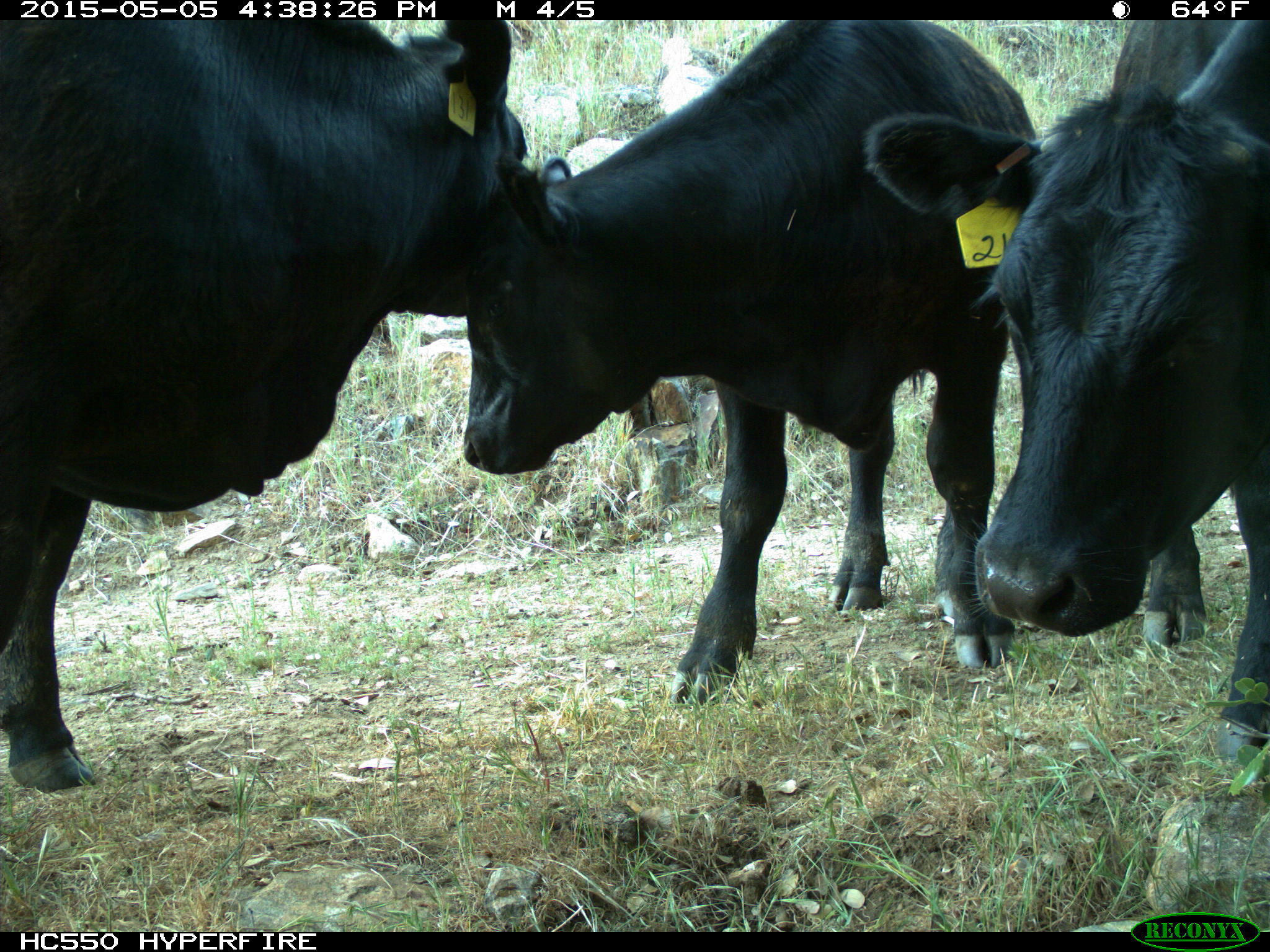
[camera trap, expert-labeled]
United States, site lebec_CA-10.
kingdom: Animalia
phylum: Chordata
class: Mammalia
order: Artiodactyla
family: Bovidae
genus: Bos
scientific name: Bos taurus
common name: domestic cow